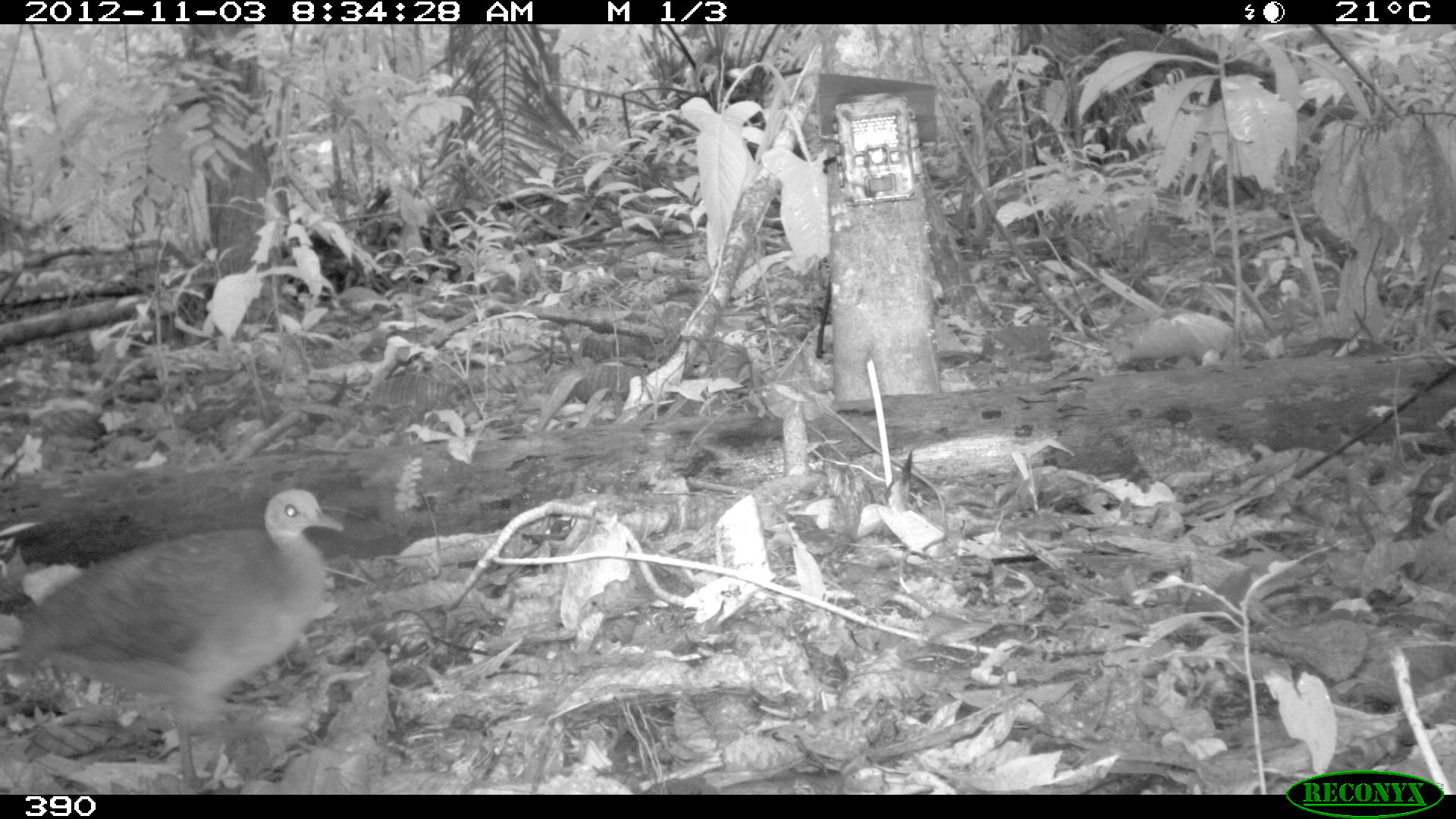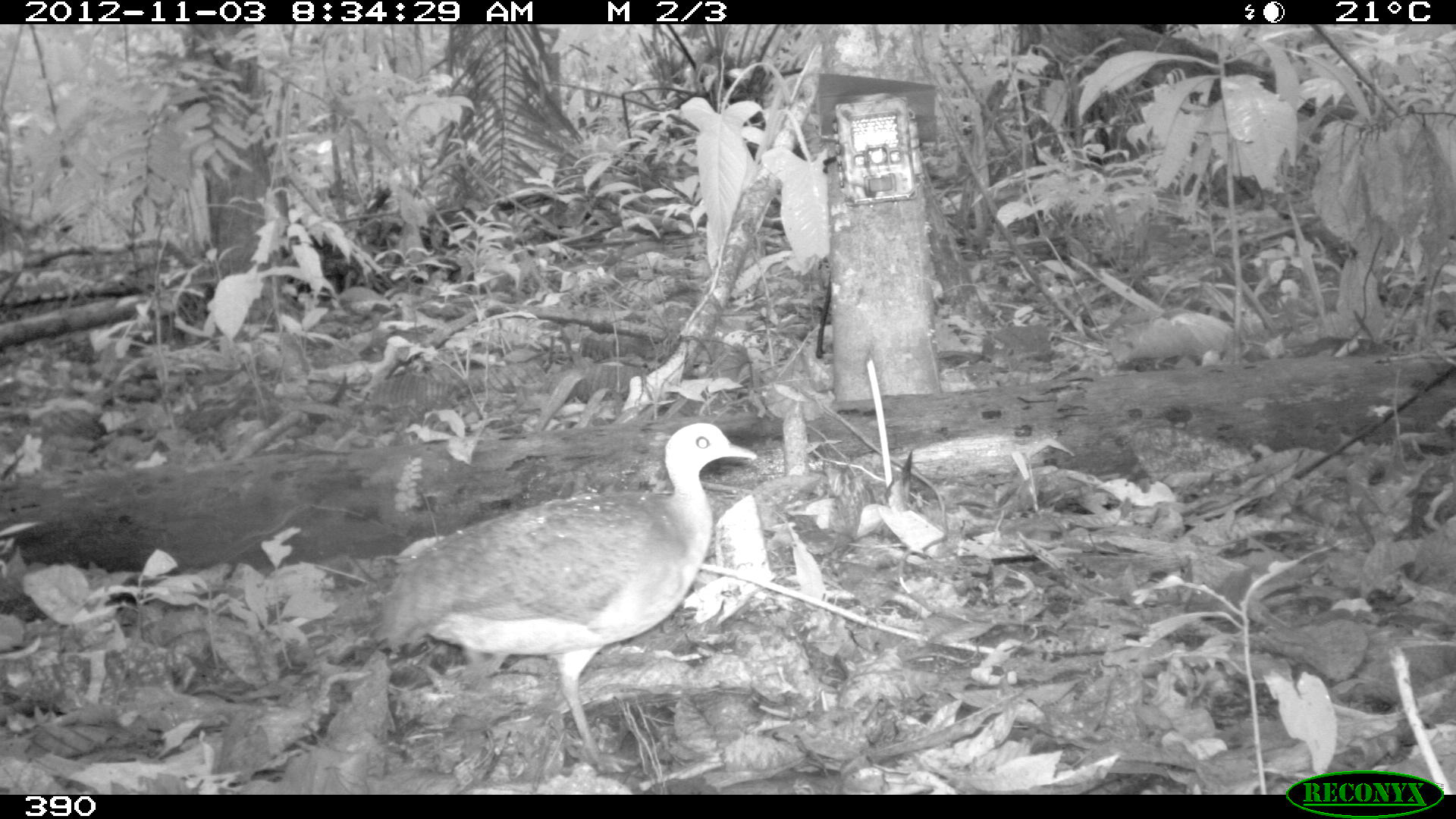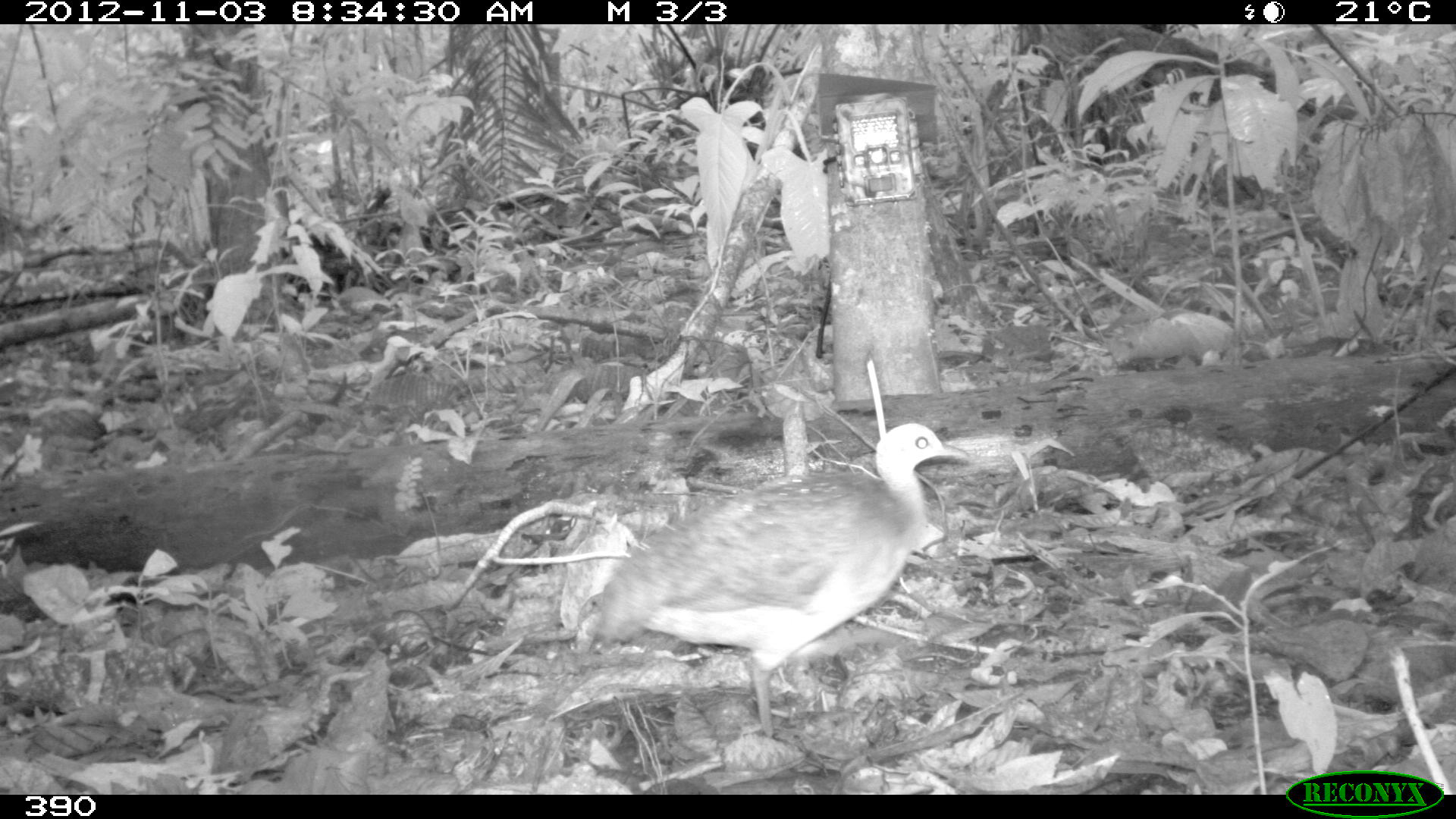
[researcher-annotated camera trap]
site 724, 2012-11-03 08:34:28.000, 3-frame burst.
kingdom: Animalia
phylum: Chordata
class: Aves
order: Galliformes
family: Phasianidae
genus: Alectoris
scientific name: Alectoris rufa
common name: red-legged partridge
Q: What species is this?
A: Alectoris rufa (red-legged partridge).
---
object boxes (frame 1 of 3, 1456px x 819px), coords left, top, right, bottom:
alectoris rufa: 8, 485, 344, 791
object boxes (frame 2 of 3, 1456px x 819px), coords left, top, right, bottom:
alectoris rufa: 372, 419, 758, 771